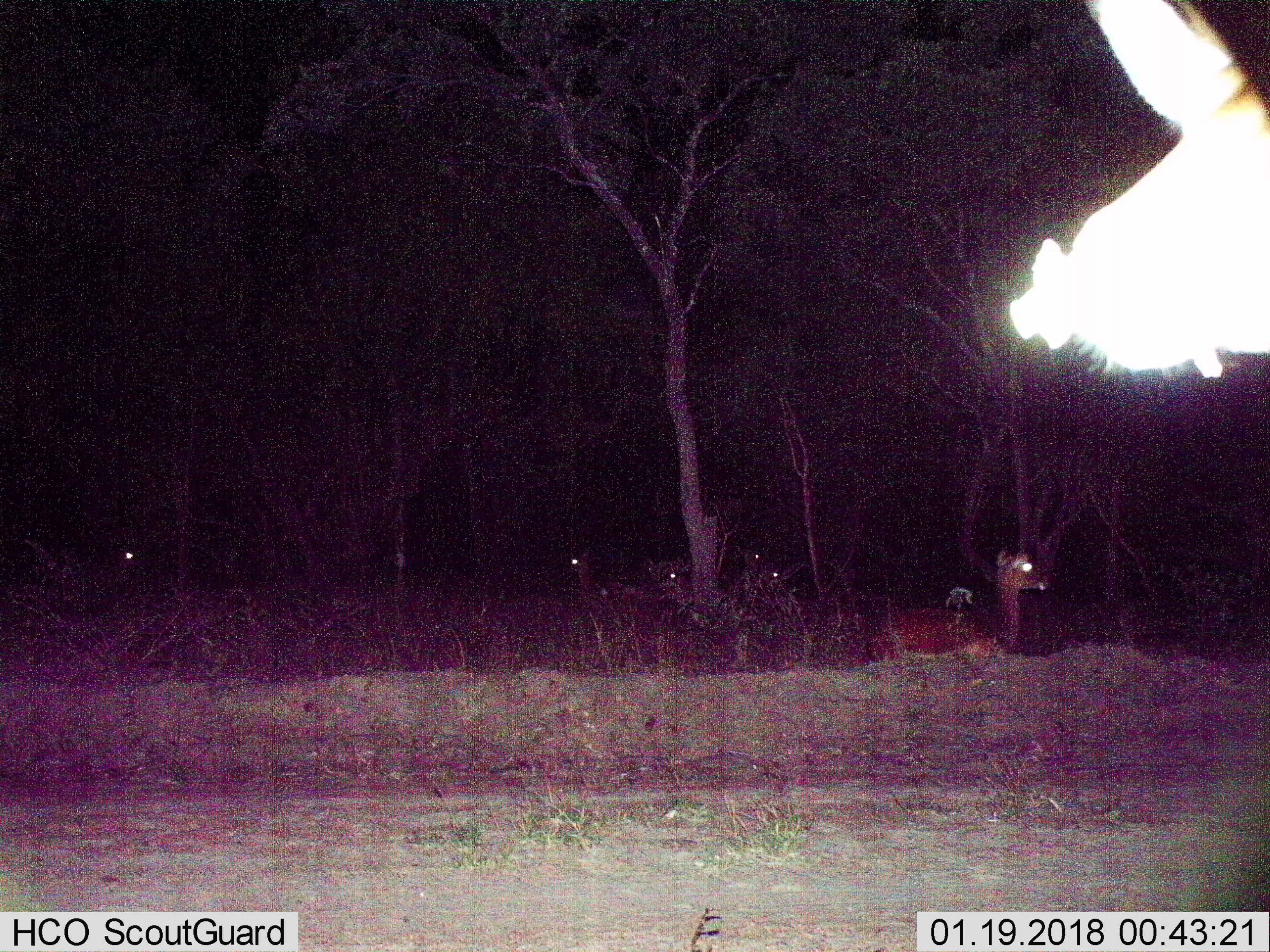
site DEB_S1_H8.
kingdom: Animalia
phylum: Chordata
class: Mammalia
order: Artiodactyla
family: Bovidae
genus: Aepyceros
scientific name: Aepyceros melampus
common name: impala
Impala (Aepyceros melampus), count 7. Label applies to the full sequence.